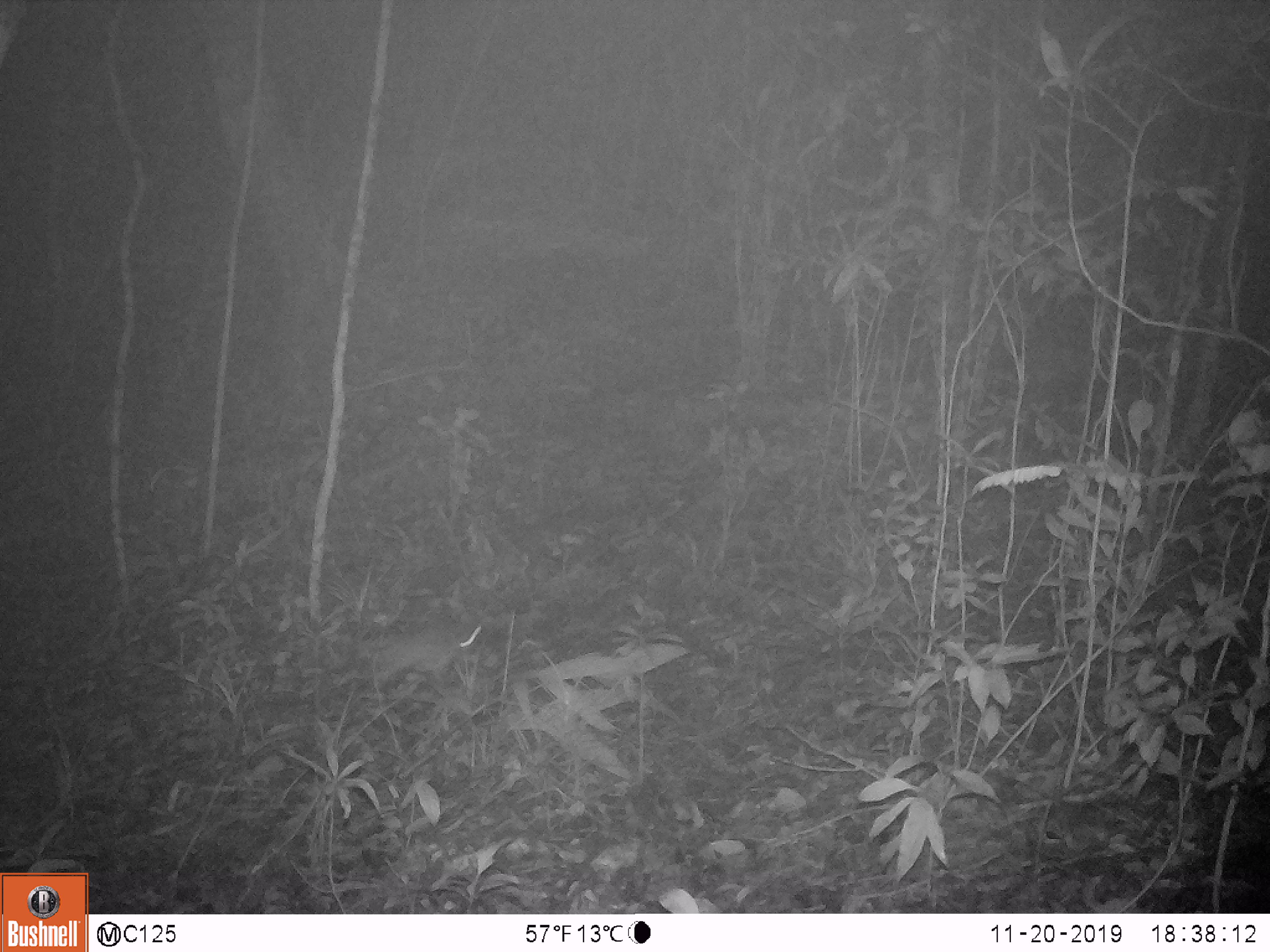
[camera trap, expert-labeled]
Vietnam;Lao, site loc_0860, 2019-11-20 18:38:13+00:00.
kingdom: Animalia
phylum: Chordata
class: Mammalia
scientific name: Mammalia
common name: mammal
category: unidentified small mammal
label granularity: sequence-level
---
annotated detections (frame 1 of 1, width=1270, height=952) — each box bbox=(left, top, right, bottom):
unidentified small mammal: bbox=(356, 626, 482, 697)